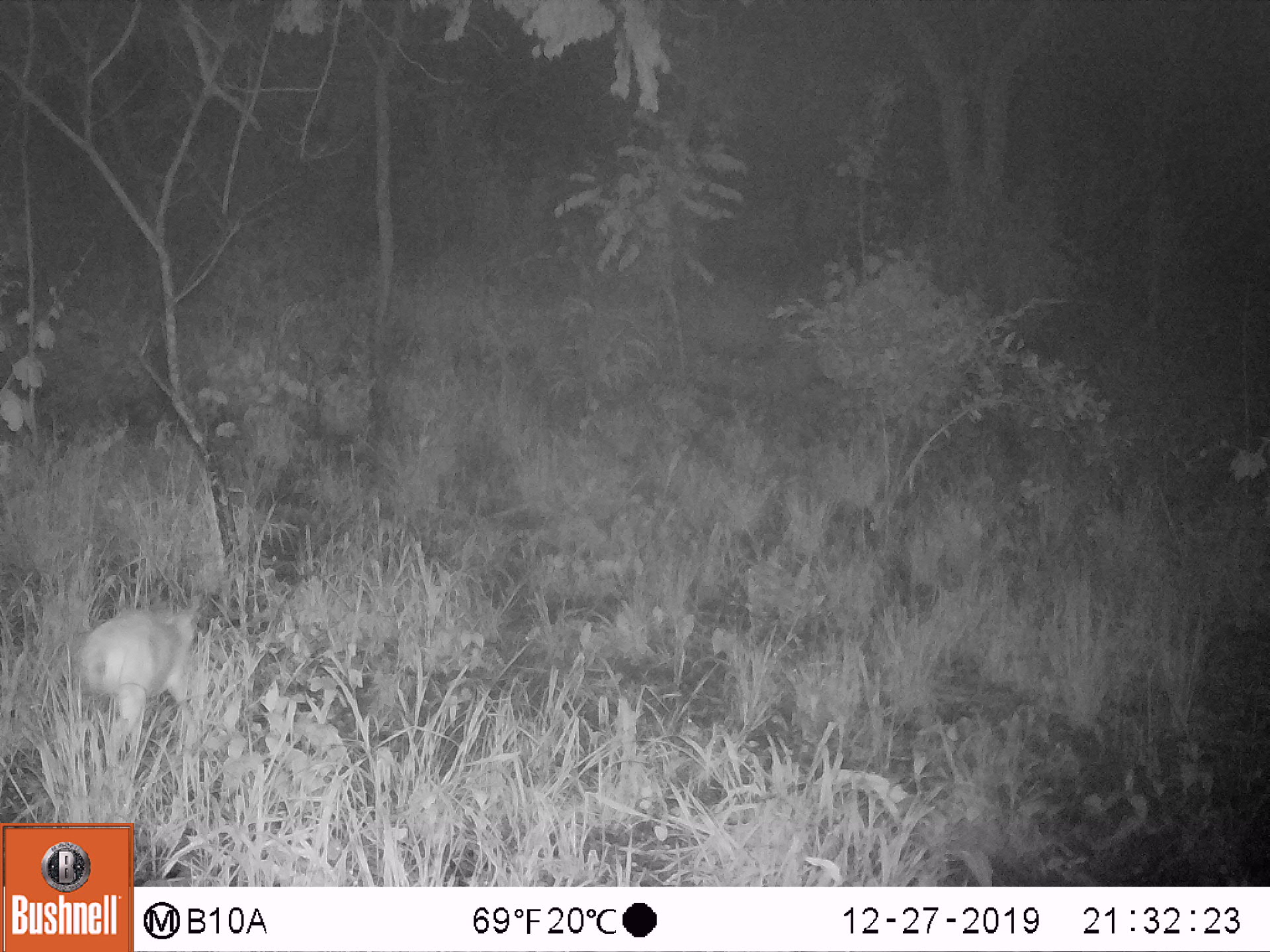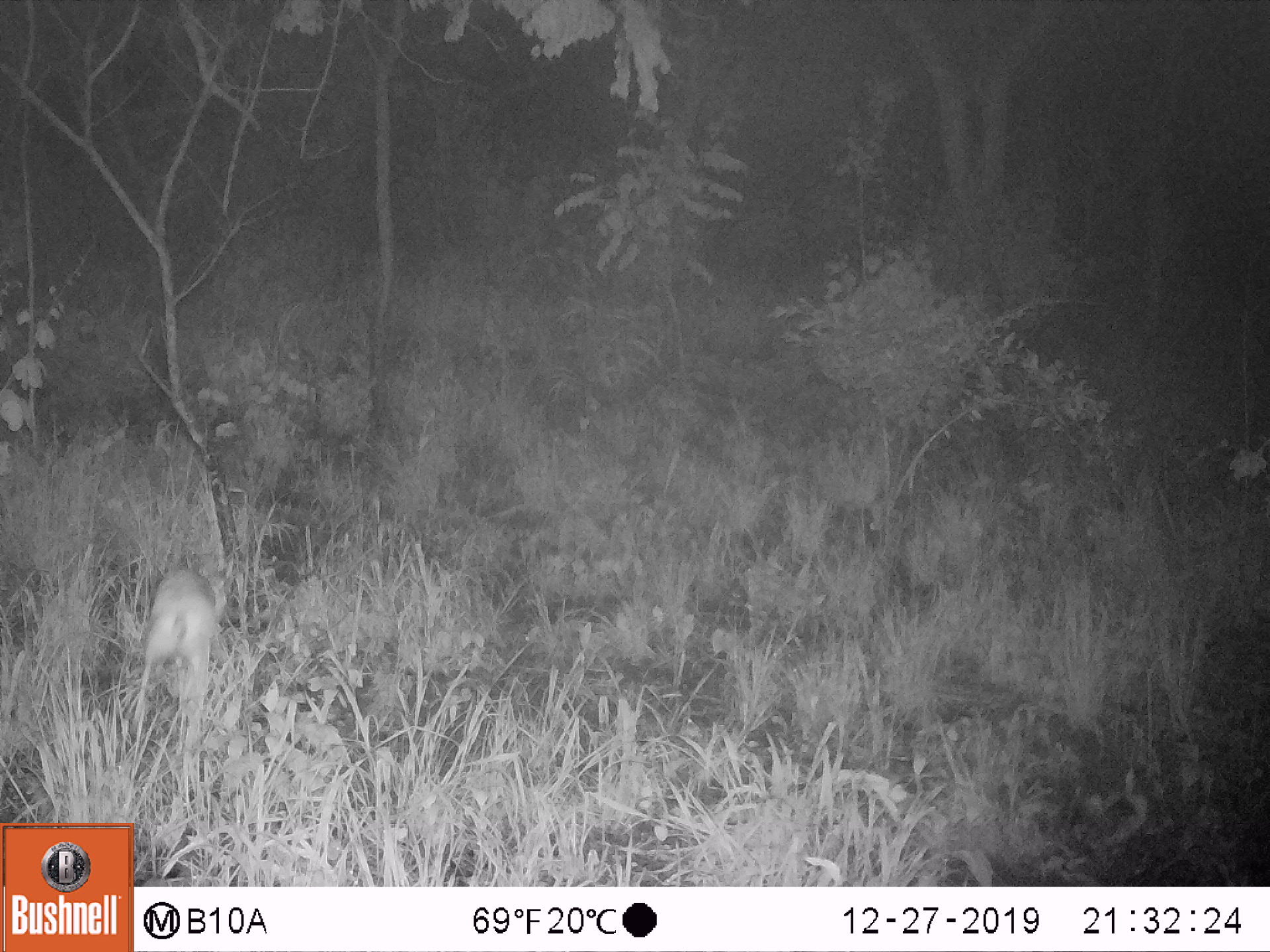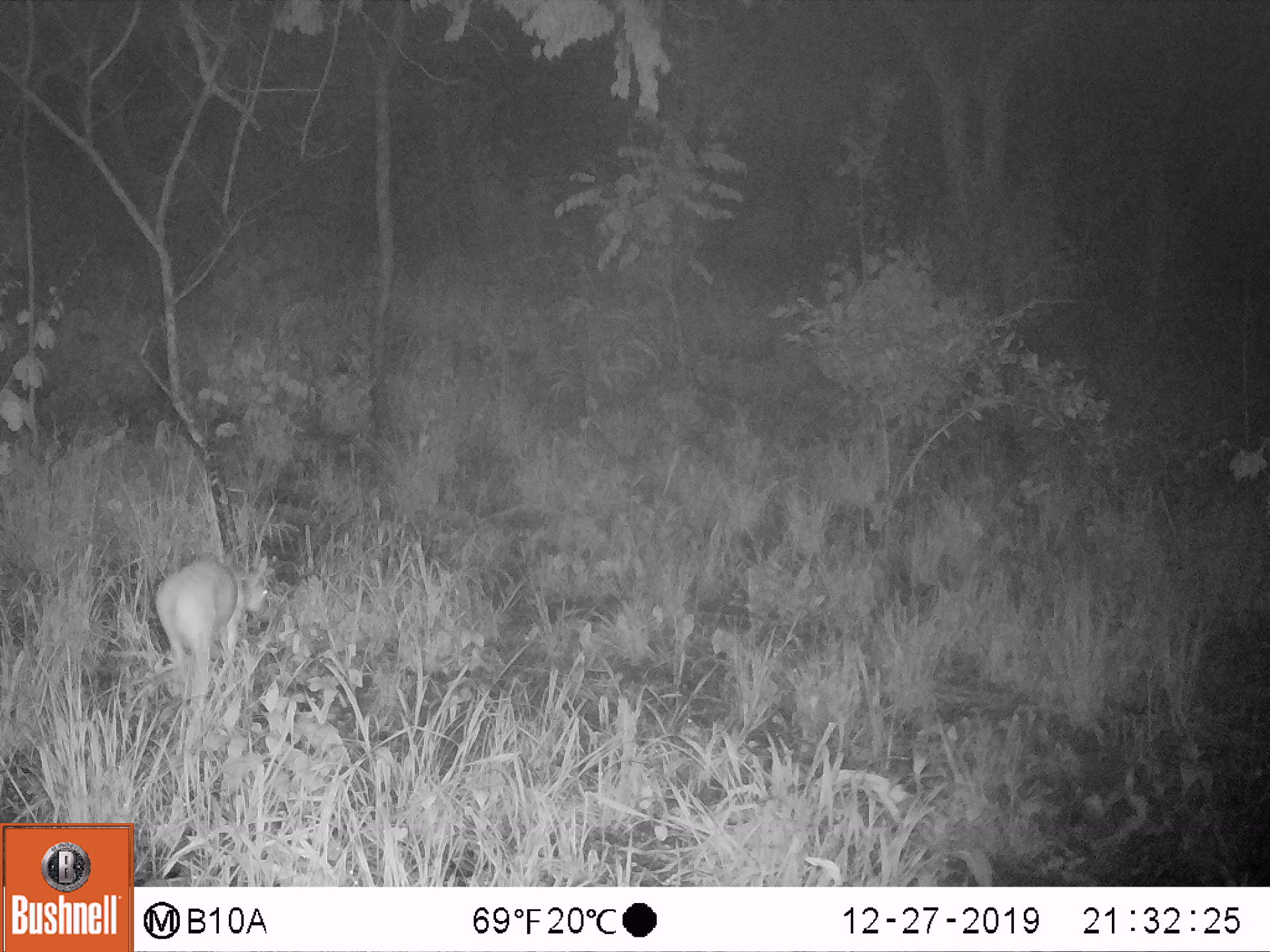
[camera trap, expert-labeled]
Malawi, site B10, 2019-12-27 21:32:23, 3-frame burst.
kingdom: Animalia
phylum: Chordata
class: Mammalia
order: Artiodactyla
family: Bovidae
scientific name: Antilopinae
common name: small antelope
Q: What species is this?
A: Small antelope (Antilopinae).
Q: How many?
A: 1.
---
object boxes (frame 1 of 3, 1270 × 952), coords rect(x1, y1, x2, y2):
small antelope: rect(74, 592, 209, 755)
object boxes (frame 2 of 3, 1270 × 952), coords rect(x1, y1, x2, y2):
small antelope: rect(130, 565, 231, 744)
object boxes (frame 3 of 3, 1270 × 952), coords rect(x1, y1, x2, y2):
small antelope: rect(155, 550, 271, 700)